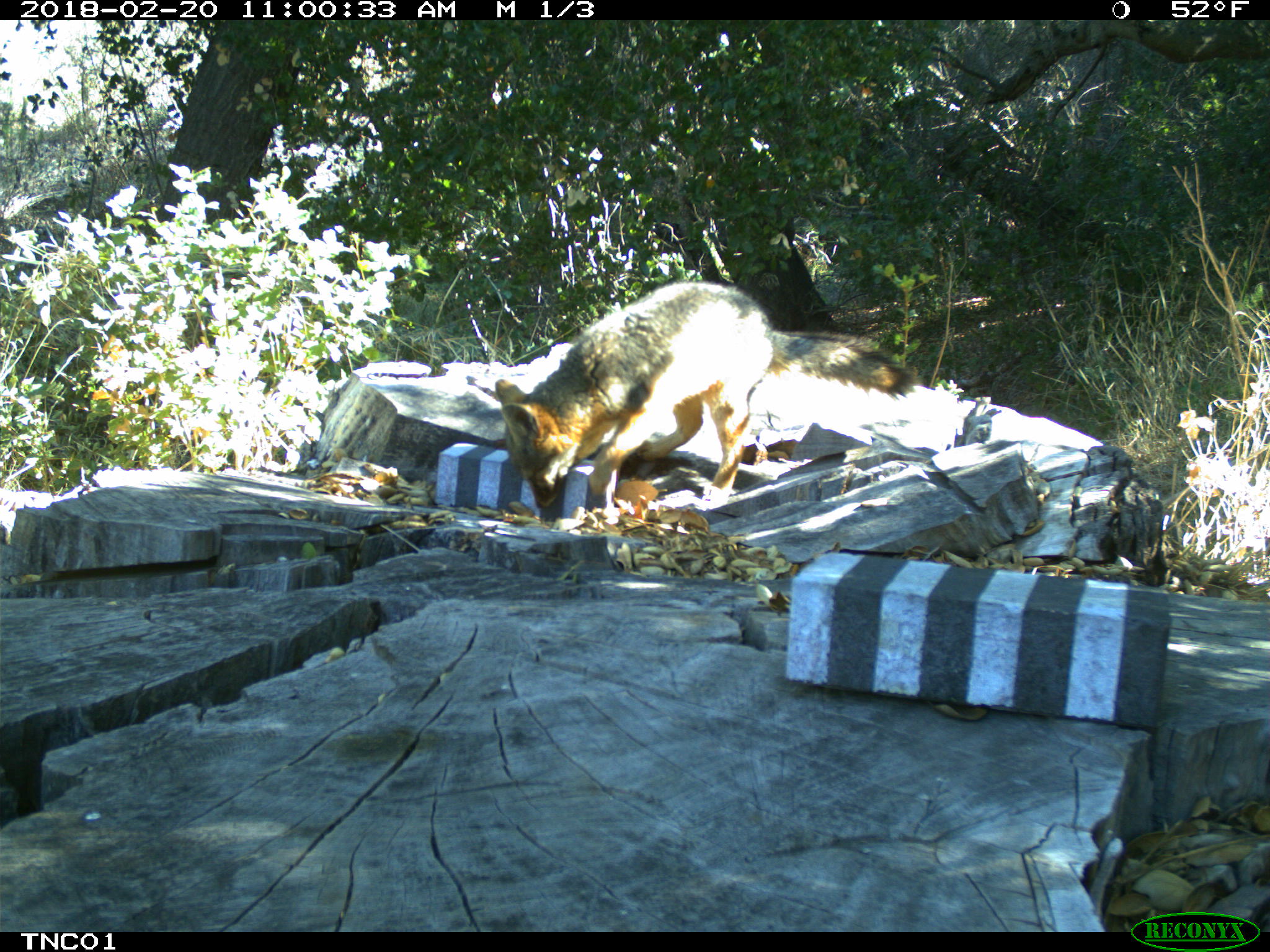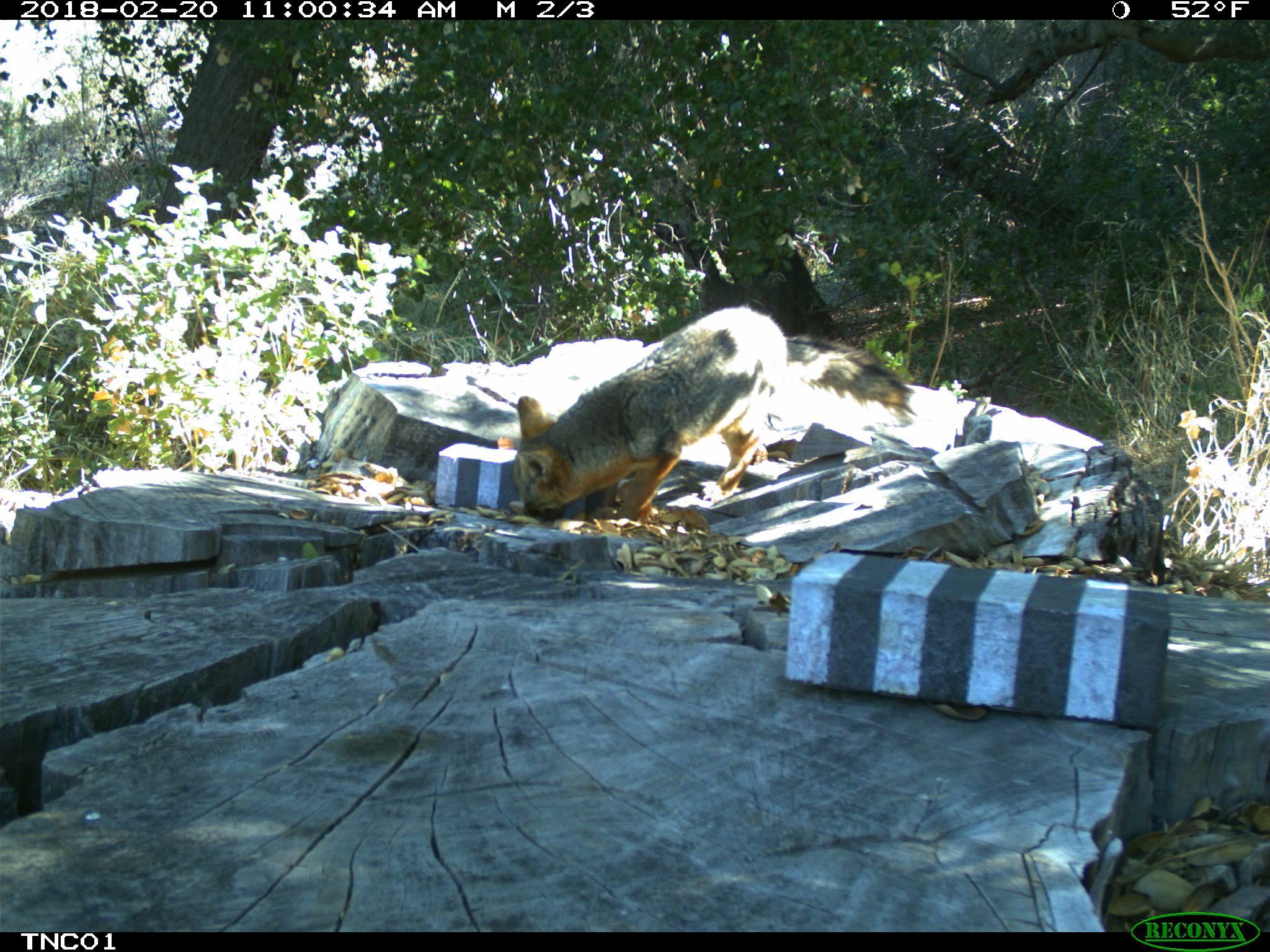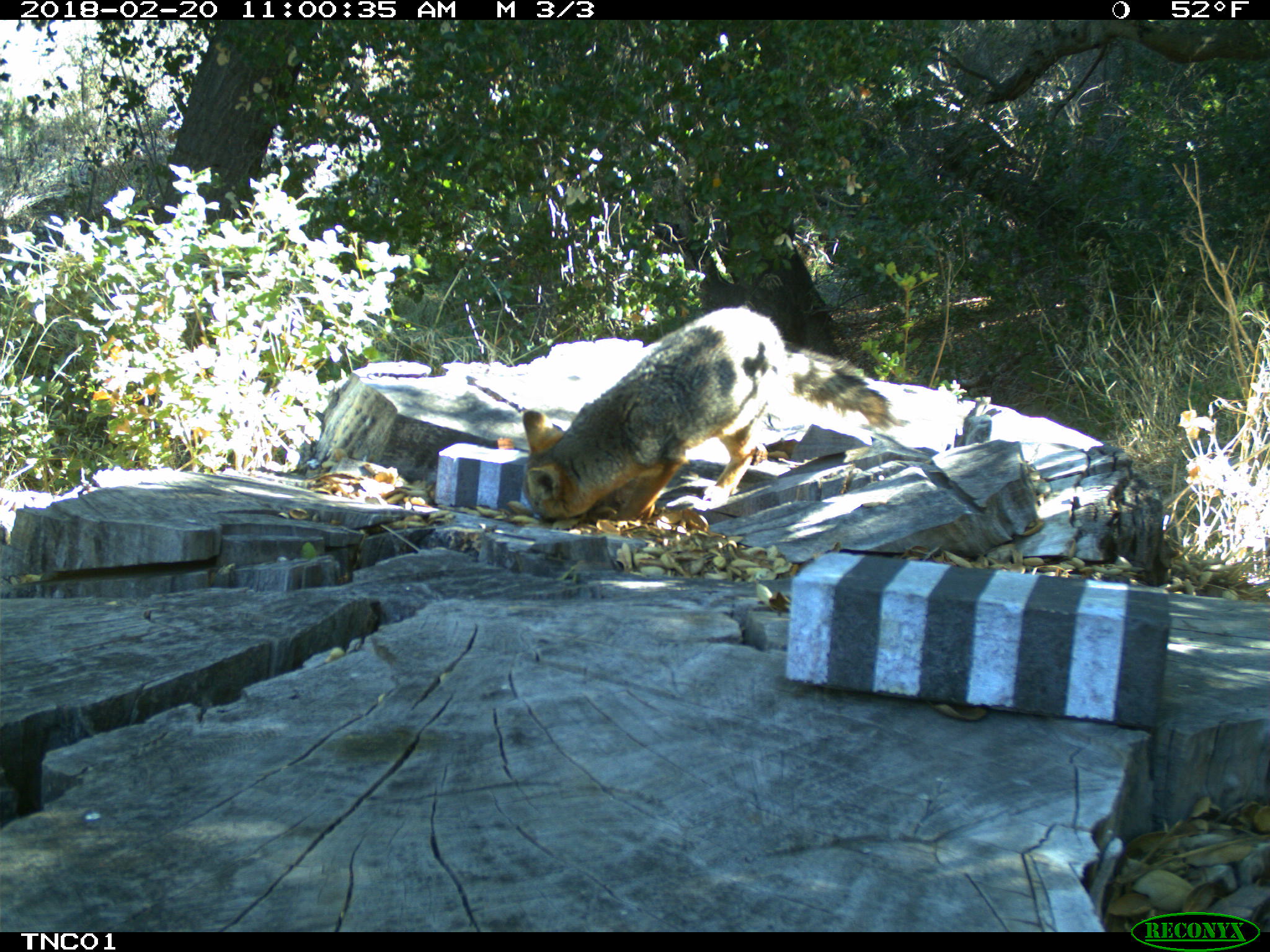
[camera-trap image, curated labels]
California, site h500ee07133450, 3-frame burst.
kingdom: Animalia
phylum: Chordata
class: Mammalia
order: Carnivora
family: Canidae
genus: Urocyon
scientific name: Urocyon littoralis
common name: island fox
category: fox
Fox (island fox) (Urocyon littoralis).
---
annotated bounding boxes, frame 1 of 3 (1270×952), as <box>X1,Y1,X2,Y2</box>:
fox: <box>494,278,917,508</box>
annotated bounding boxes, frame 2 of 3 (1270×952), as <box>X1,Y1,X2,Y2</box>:
fox: <box>512,306,917,519</box>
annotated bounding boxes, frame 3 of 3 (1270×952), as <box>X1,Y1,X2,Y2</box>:
fox: <box>521,306,905,521</box>